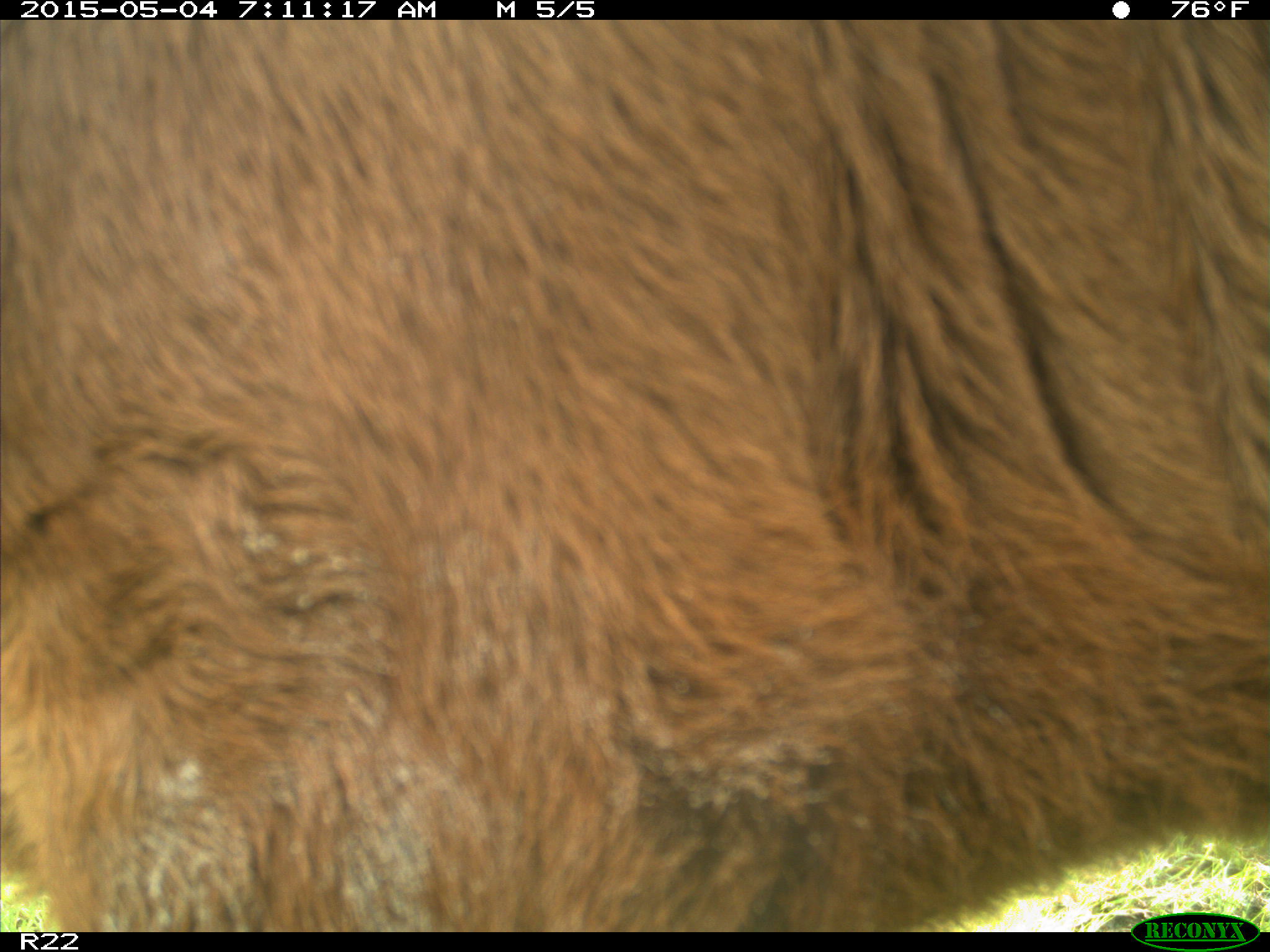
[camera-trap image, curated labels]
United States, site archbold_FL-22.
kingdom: Animalia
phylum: Chordata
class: Mammalia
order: Artiodactyla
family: Bovidae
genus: Bos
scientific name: Bos taurus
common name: domestic cow